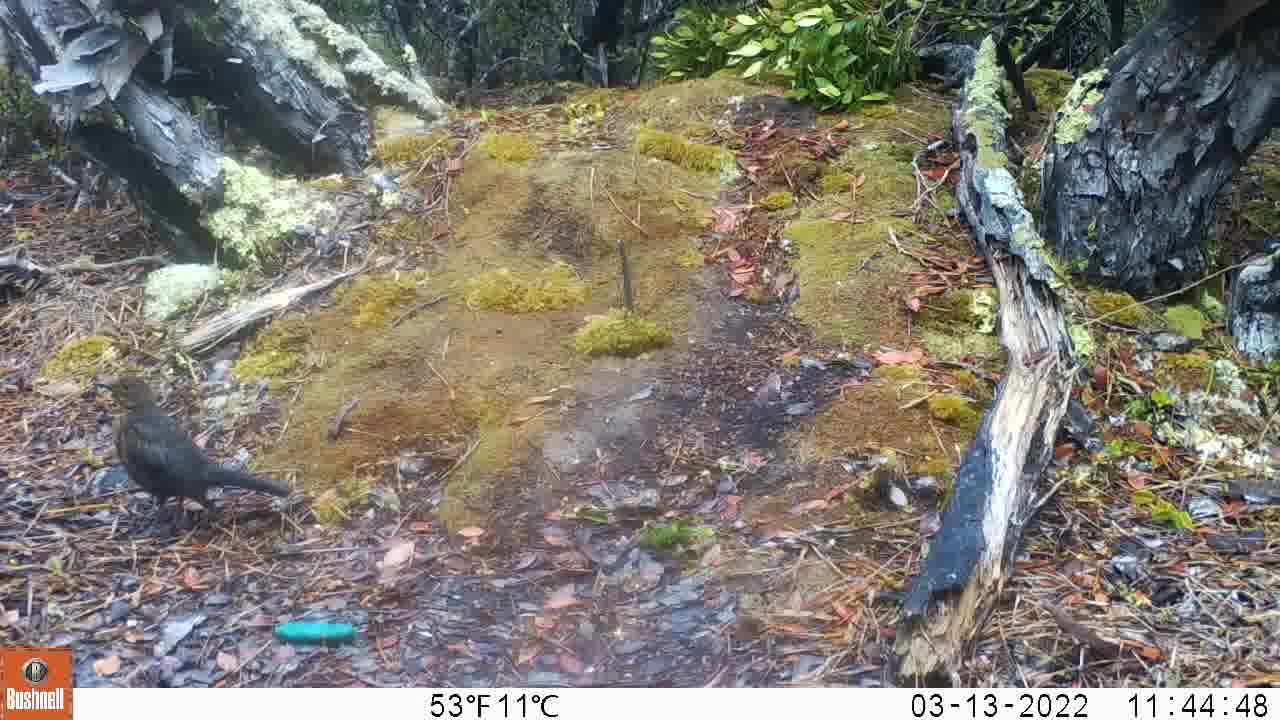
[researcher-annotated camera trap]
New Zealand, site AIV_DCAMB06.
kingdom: Animalia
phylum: Chordata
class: Aves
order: Passeriformes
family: Turdidae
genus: Turdus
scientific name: Turdus merula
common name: eurasian blackbird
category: blackbird